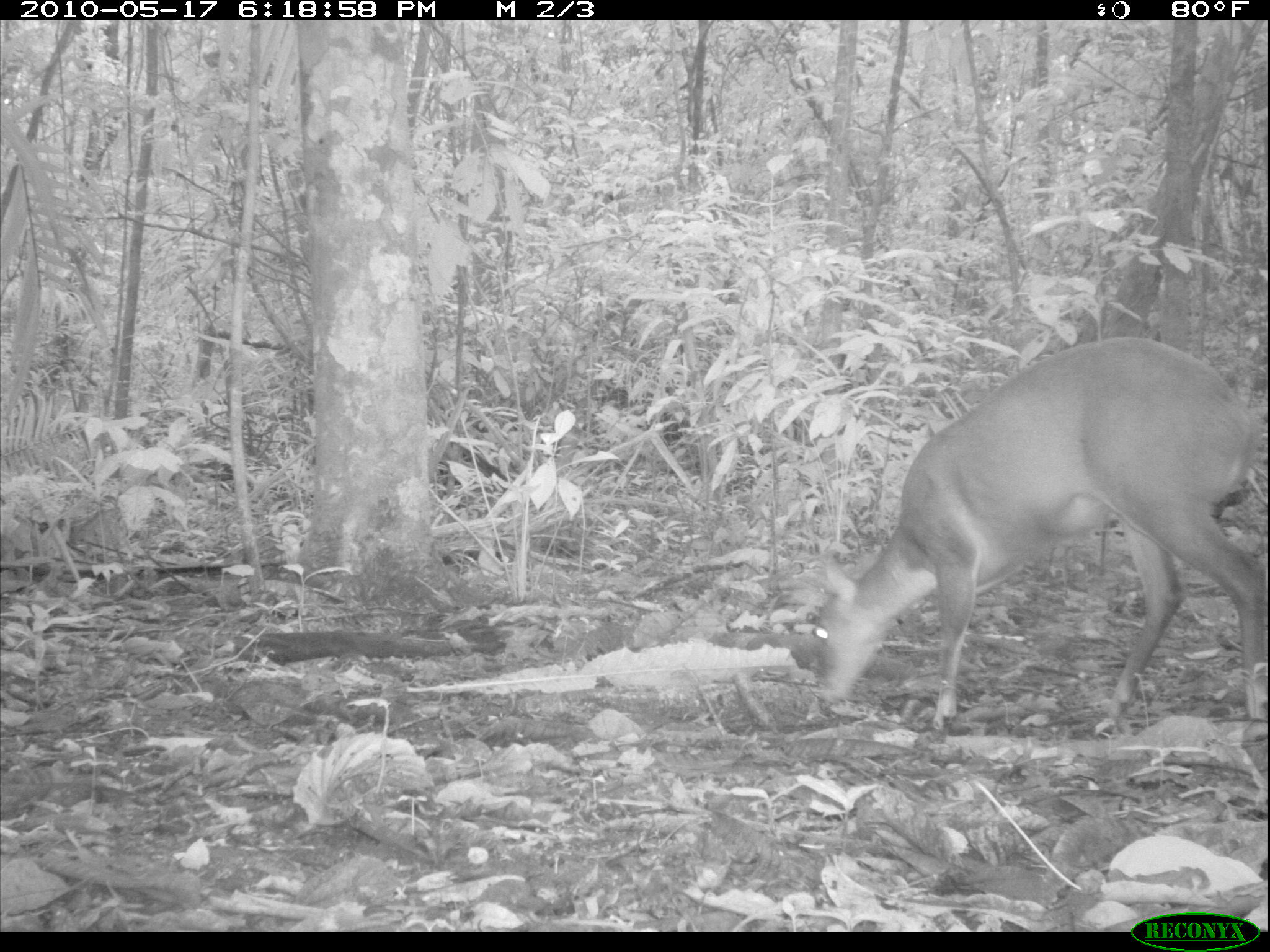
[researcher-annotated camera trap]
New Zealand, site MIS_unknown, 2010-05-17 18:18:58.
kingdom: Animalia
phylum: Chordata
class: Mammalia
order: Artiodactyla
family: Cervidae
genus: Odocoileus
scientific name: Odocoileus virginianus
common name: white-tailed deer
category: white tailed deer